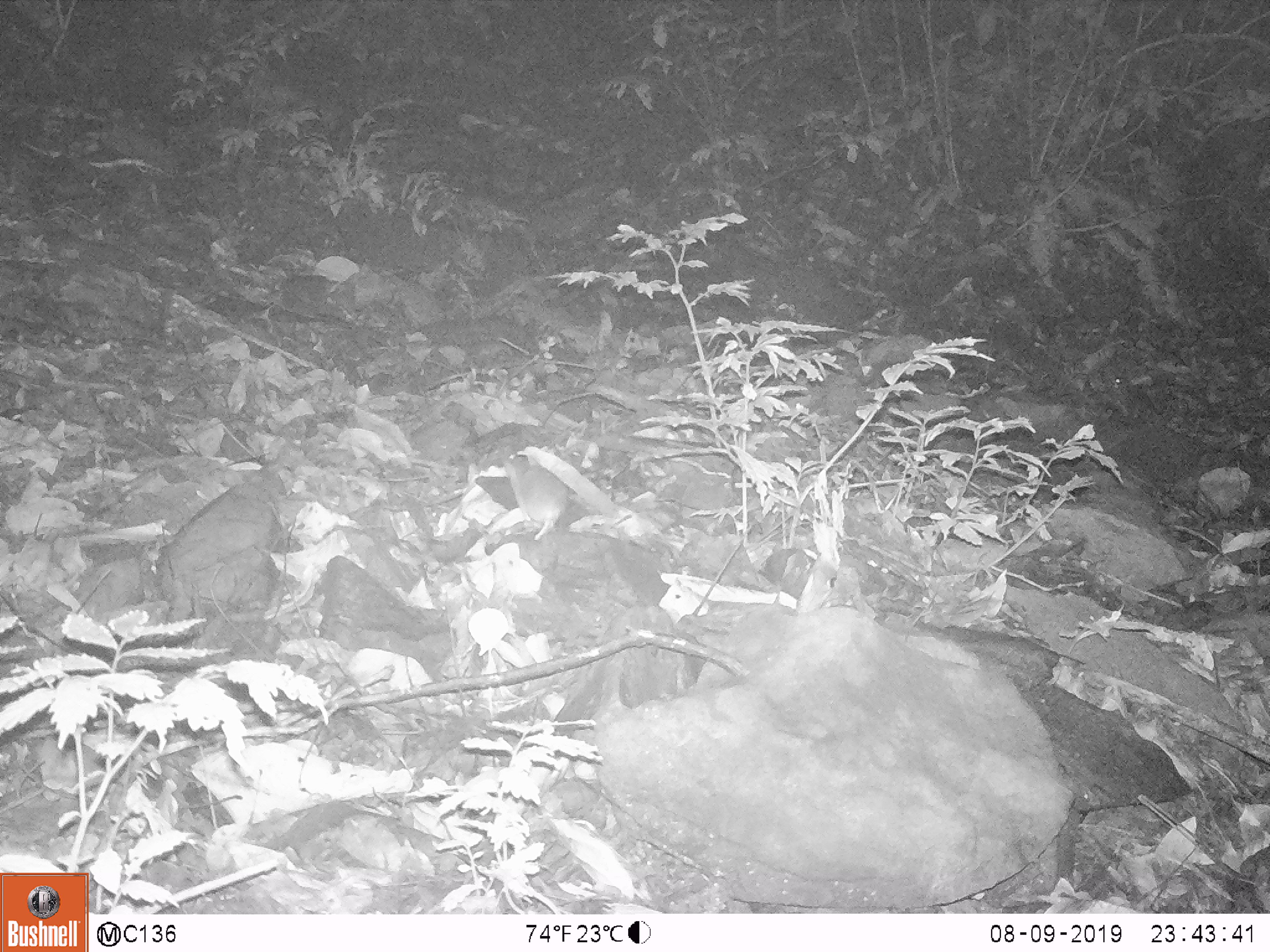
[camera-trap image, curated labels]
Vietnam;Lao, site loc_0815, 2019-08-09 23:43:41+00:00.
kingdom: Animalia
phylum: Chordata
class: Mammalia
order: Rodentia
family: Muridae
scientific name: Muridae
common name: old-world mice and rats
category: unidentified murid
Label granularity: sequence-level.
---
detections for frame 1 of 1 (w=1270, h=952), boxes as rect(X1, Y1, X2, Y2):
unidentified murid: rect(503, 453, 570, 541)